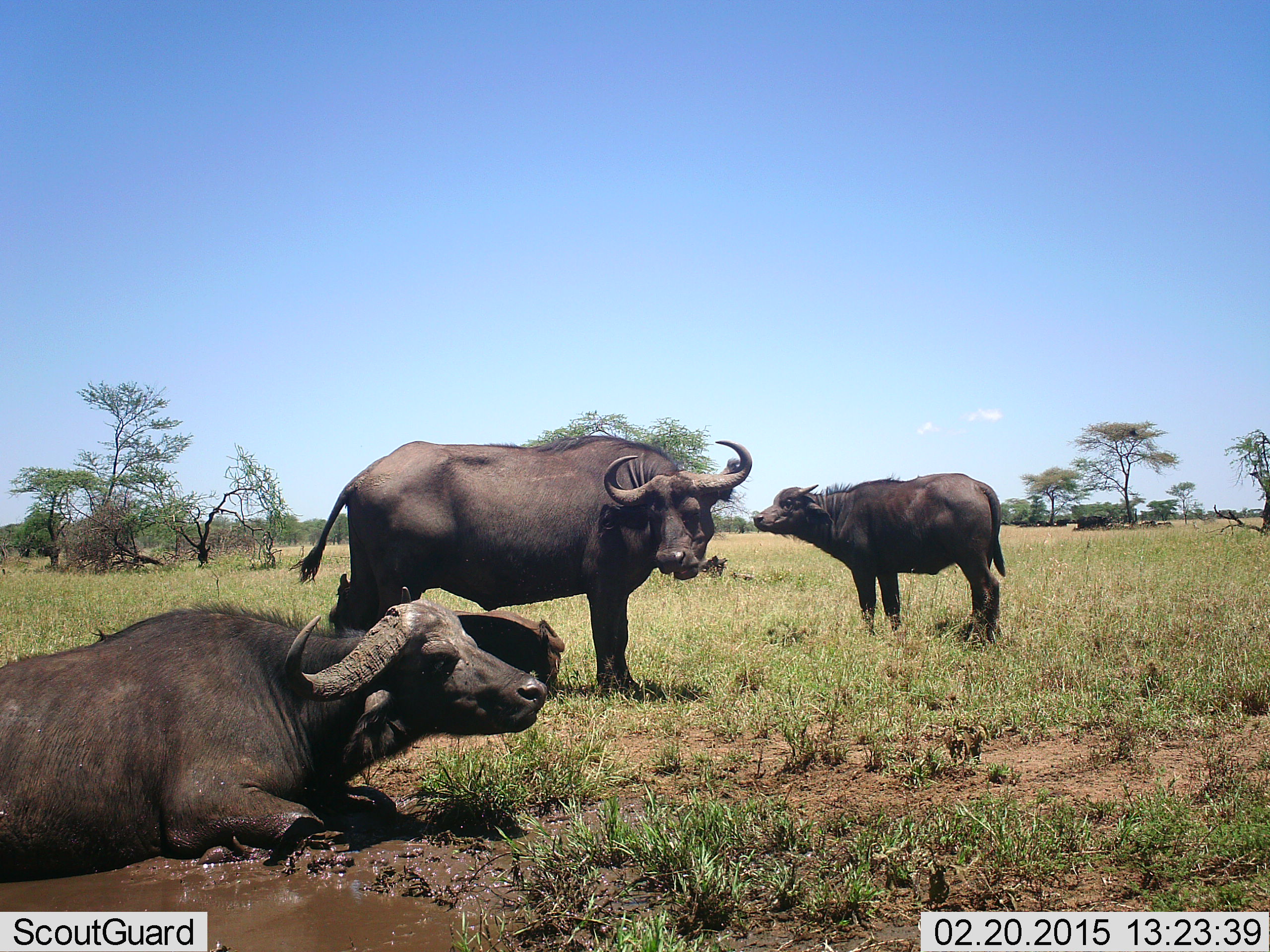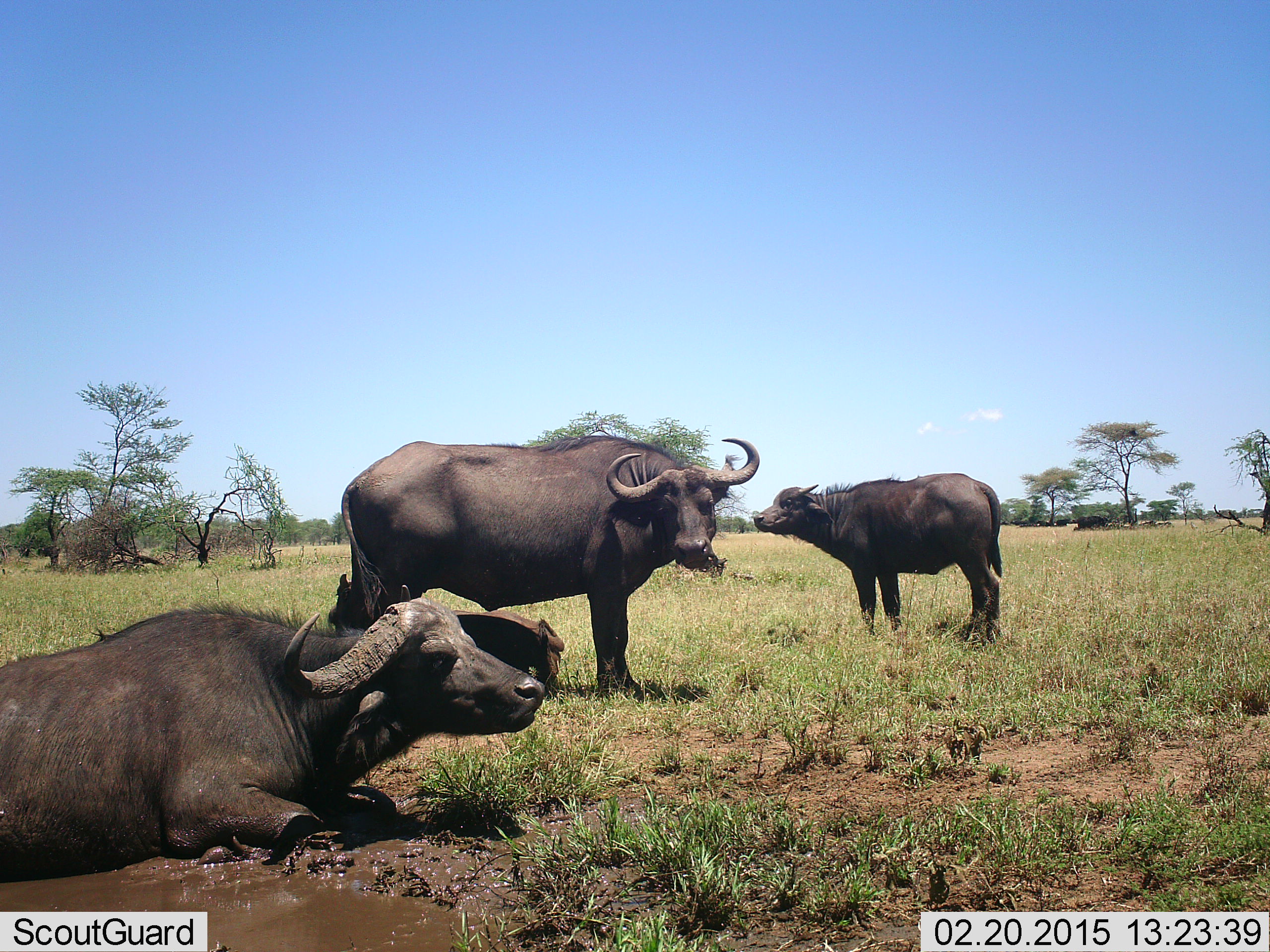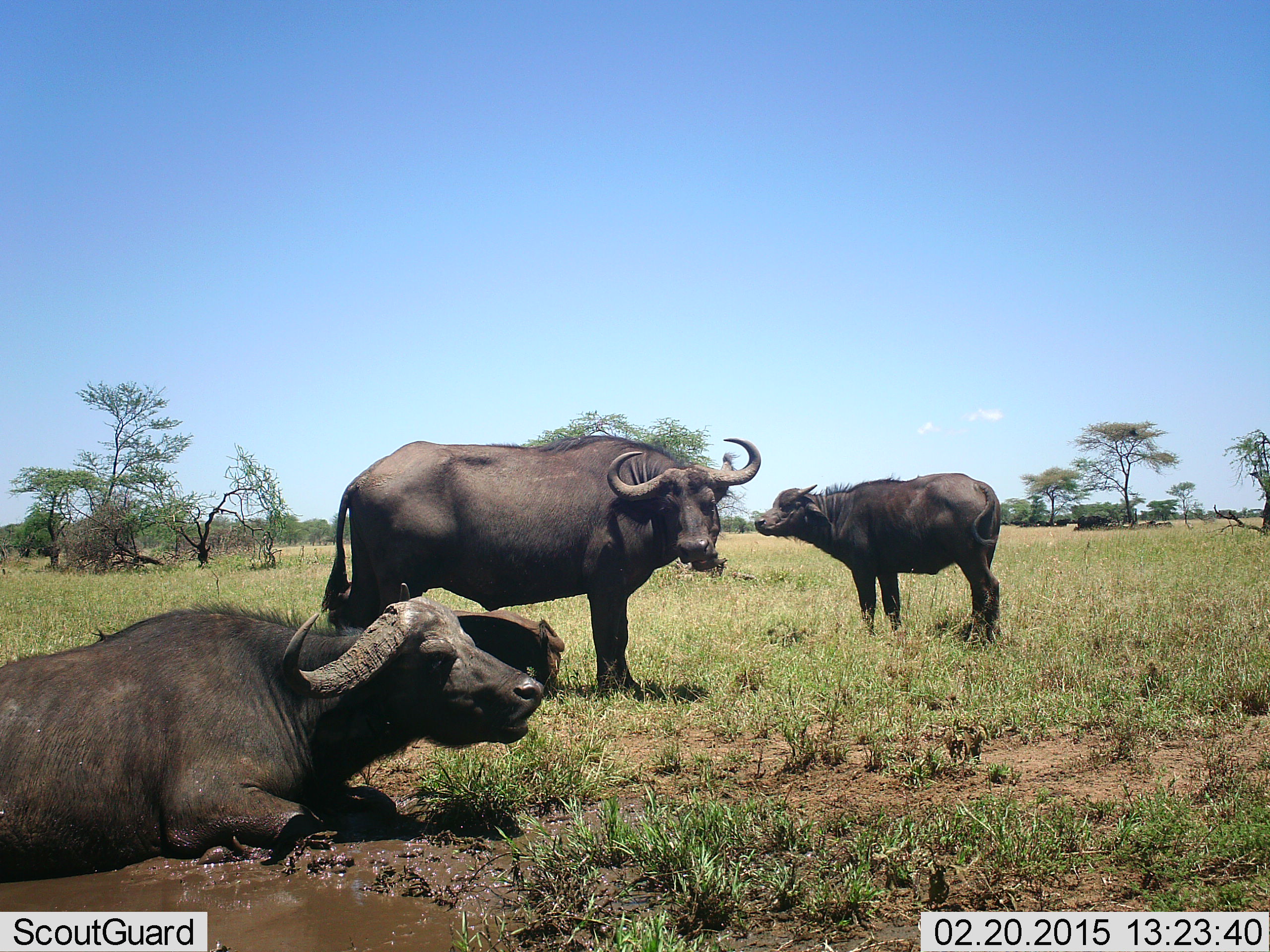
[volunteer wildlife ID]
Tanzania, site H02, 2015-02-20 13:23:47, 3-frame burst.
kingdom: Animalia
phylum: Chordata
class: Mammalia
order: Artiodactyla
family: Bovidae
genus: Syncerus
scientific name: Syncerus caffer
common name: cape buffalo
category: buffalo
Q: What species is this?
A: Buffalo (cape buffalo) (Syncerus caffer).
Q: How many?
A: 4.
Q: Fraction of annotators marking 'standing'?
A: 60%.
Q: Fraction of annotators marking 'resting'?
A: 100%.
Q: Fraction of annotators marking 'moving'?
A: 0%.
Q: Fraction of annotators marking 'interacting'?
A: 0%.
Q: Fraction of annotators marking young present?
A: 60%.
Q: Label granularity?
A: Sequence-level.